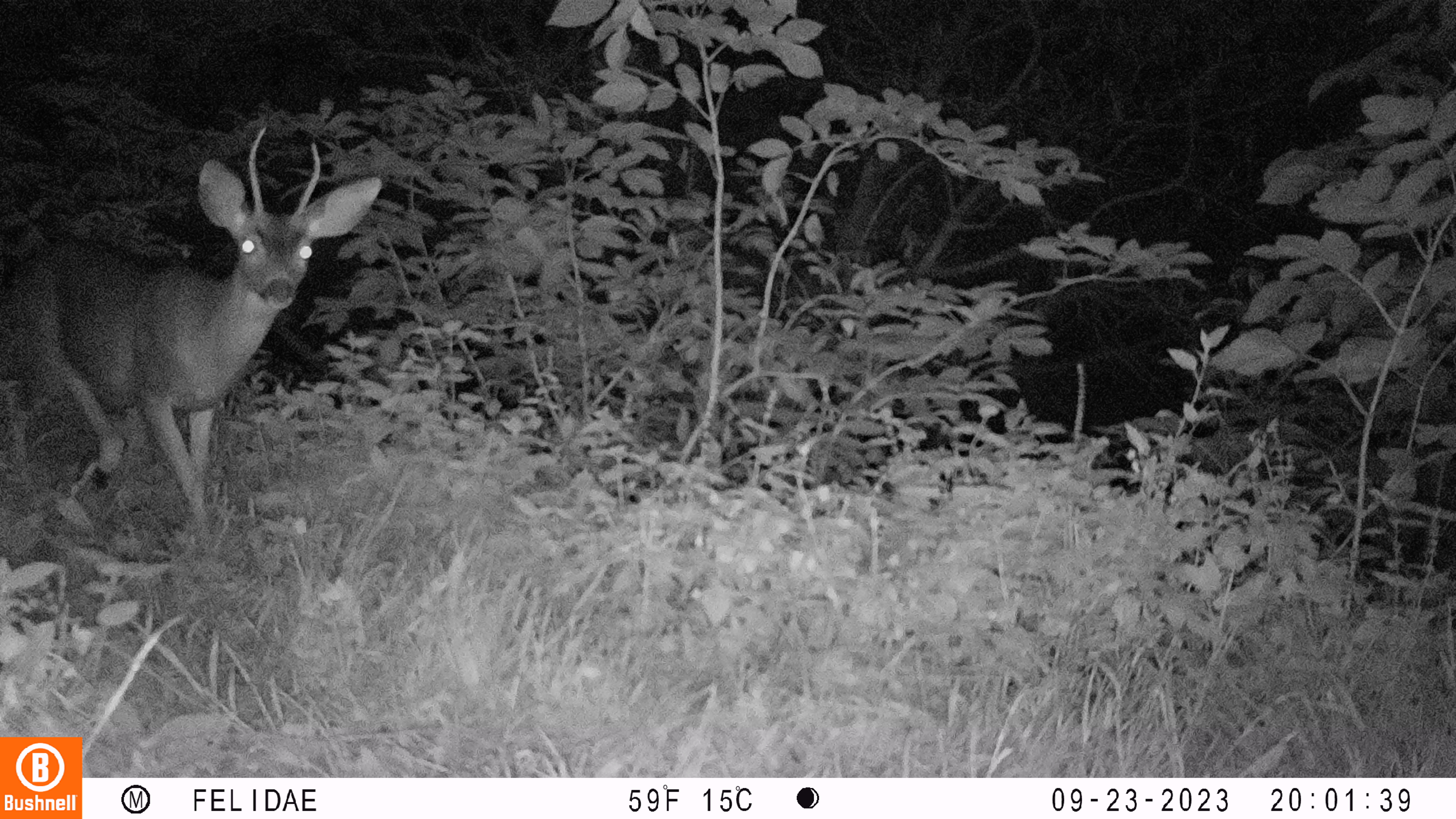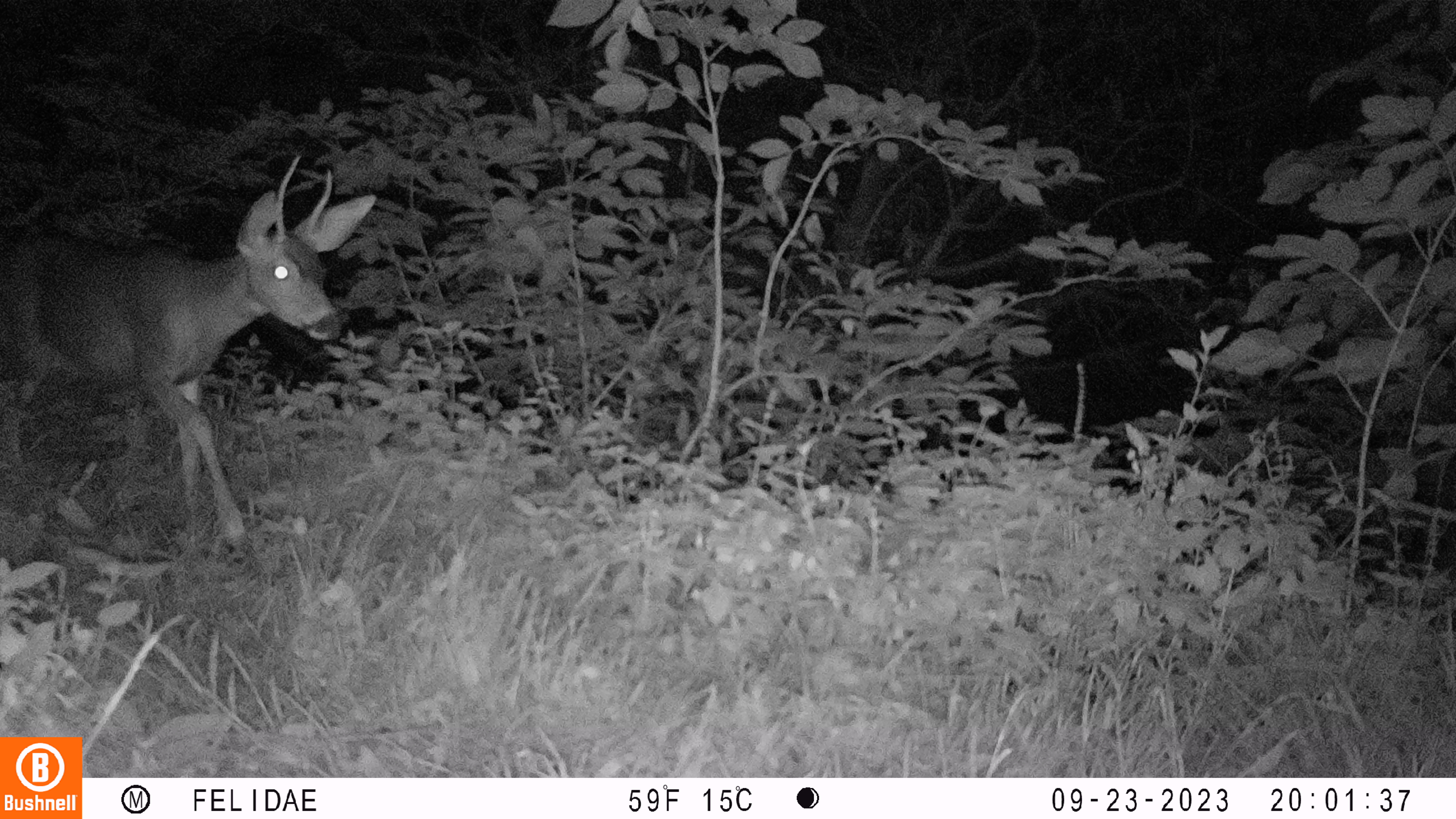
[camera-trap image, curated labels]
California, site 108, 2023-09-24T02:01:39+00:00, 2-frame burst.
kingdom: Animalia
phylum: Chordata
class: Mammalia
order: Artiodactyla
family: Cervidae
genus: Odocoileus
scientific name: Odocoileus hemionus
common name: mule deer